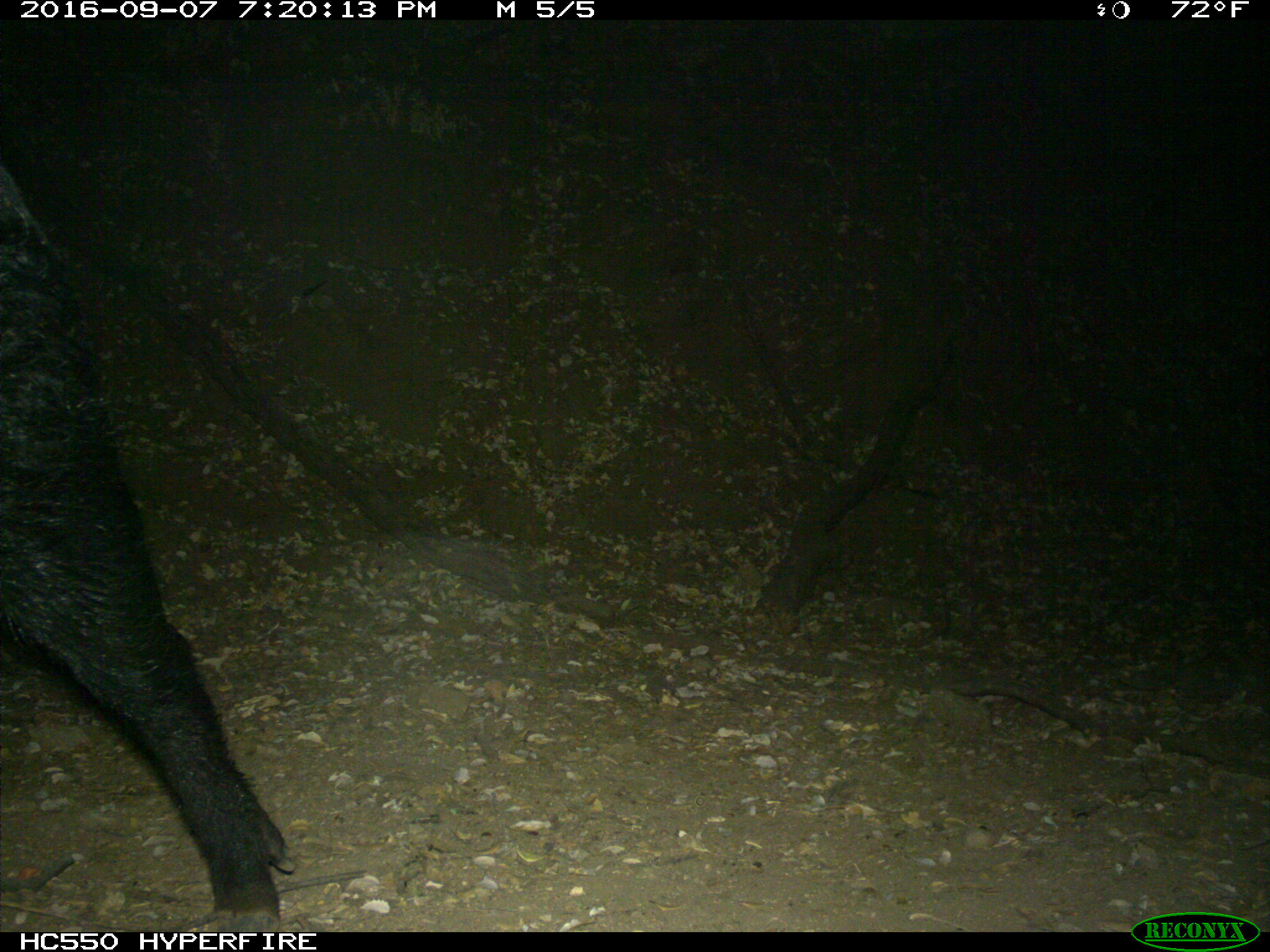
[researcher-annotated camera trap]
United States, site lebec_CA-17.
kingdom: Animalia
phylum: Chordata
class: Mammalia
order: Artiodactyla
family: Suidae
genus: Sus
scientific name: Sus scrofa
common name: wild boar